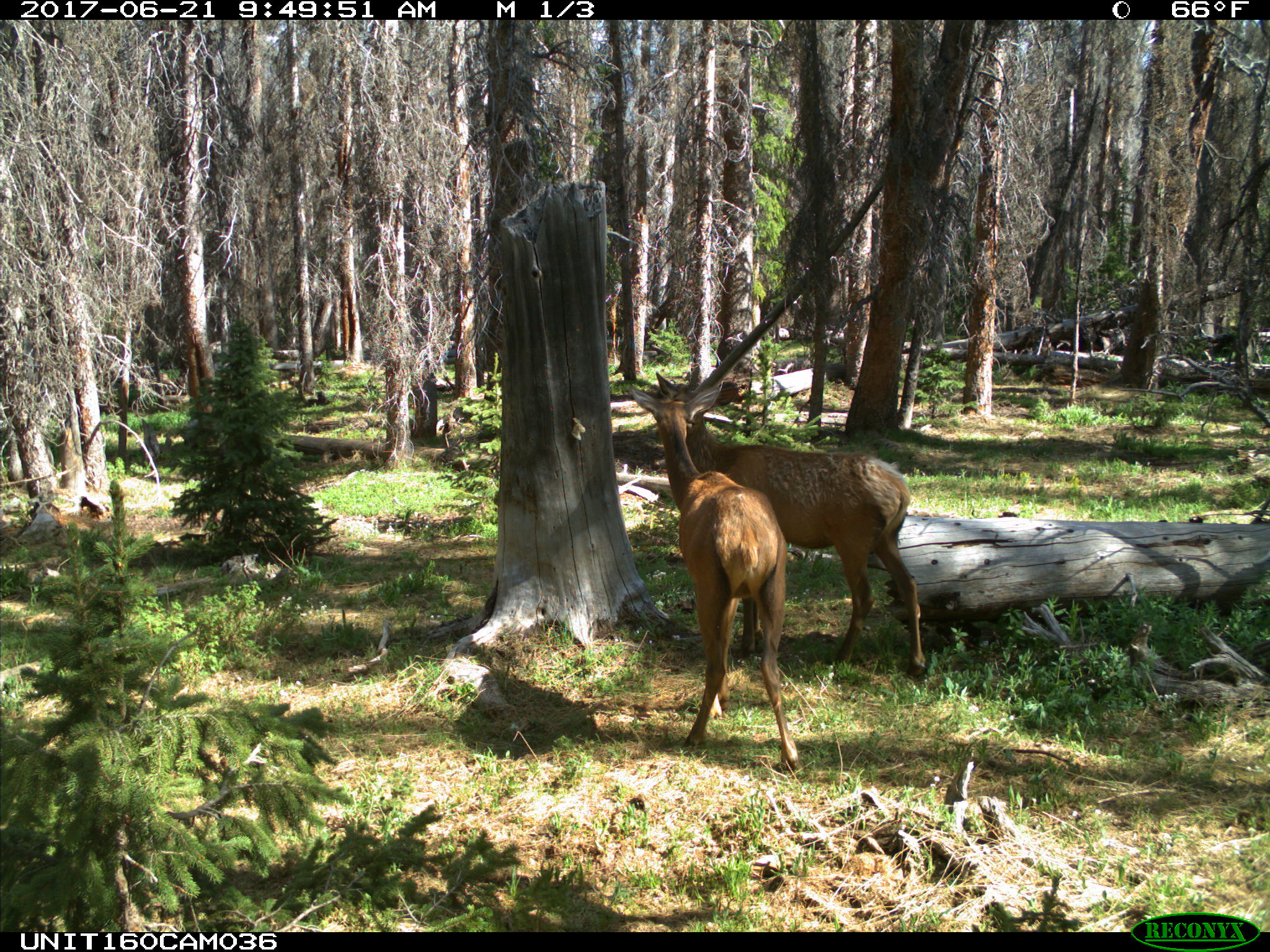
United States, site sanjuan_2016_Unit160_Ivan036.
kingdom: Animalia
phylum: Chordata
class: Mammalia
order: Artiodactyla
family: Cervidae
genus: Cervus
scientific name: Cervus elaphus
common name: red deer